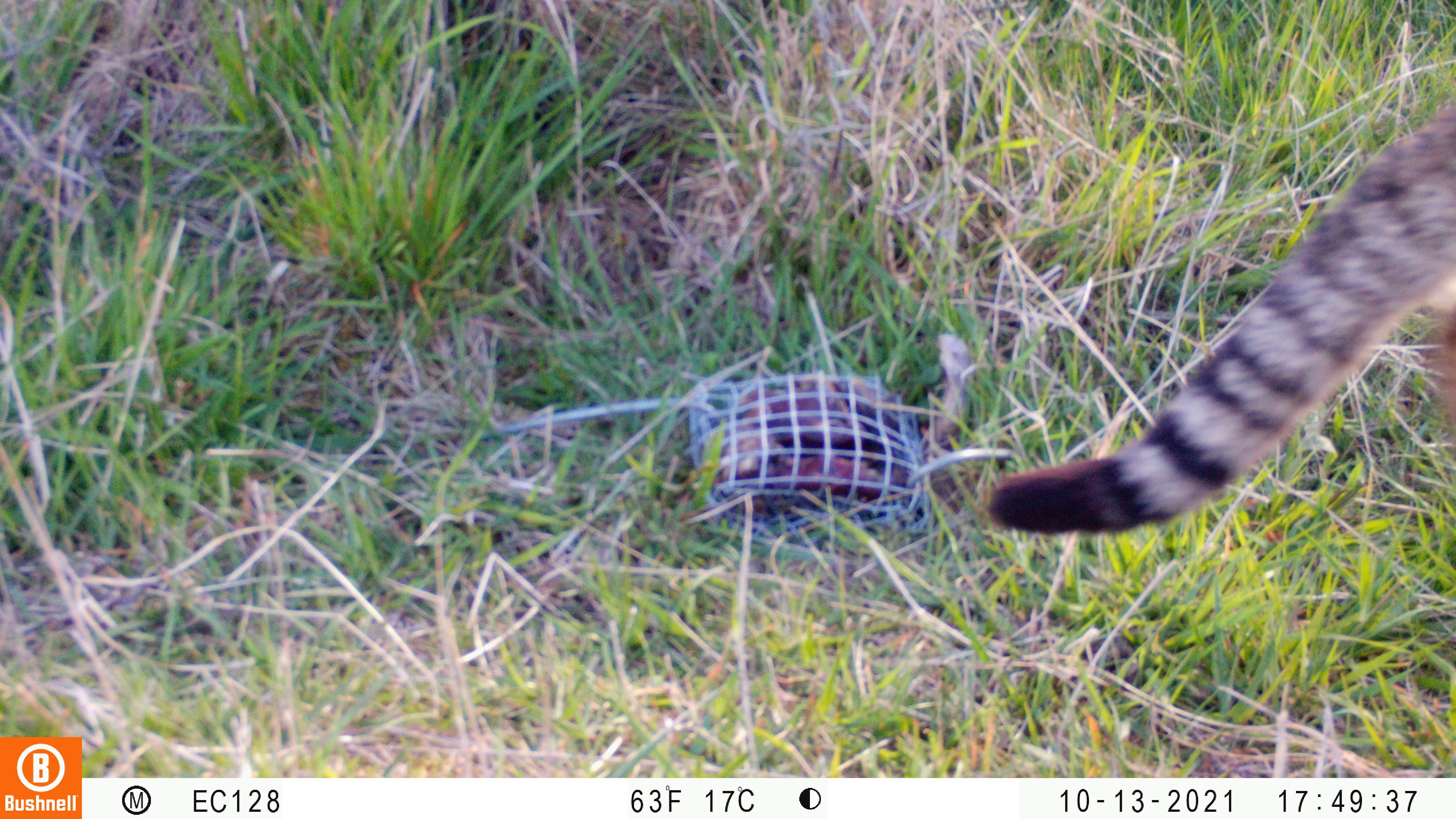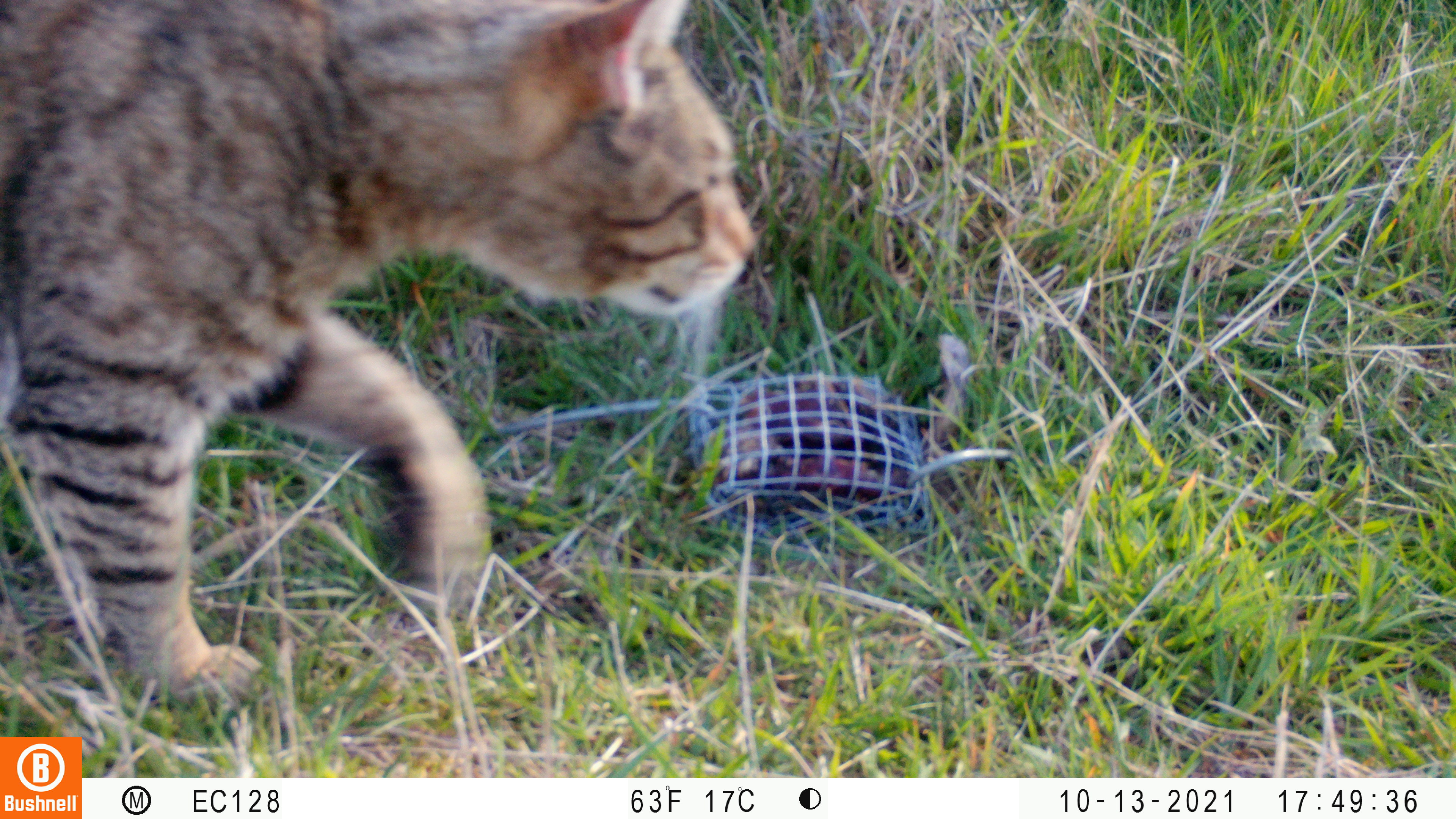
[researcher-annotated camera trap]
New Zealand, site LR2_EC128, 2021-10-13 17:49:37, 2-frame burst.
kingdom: Animalia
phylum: Chordata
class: Mammalia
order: Carnivora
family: Felidae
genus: Felis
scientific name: Felis catus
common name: domestic cat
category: cat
Cat (domestic cat) (Felis catus).